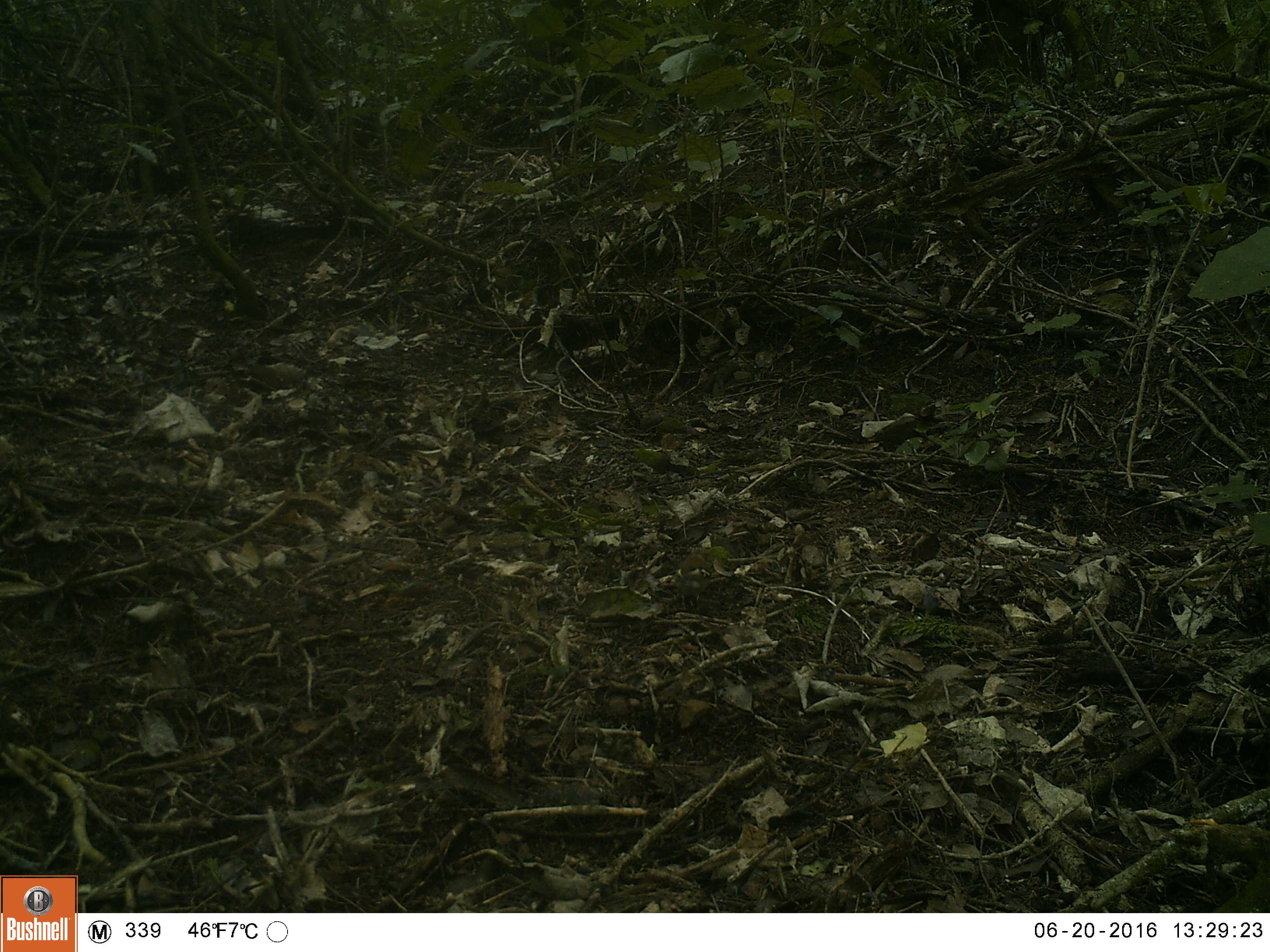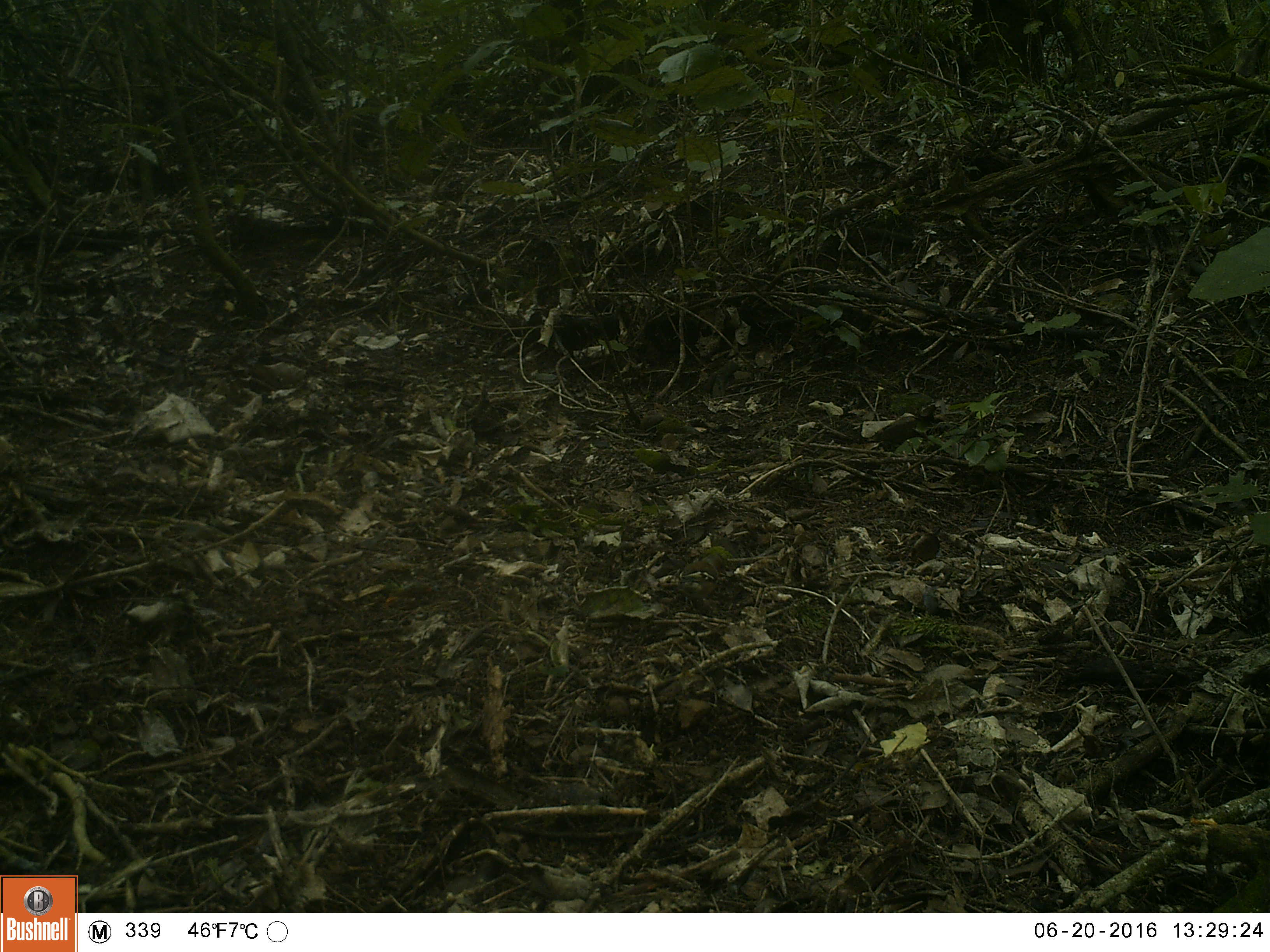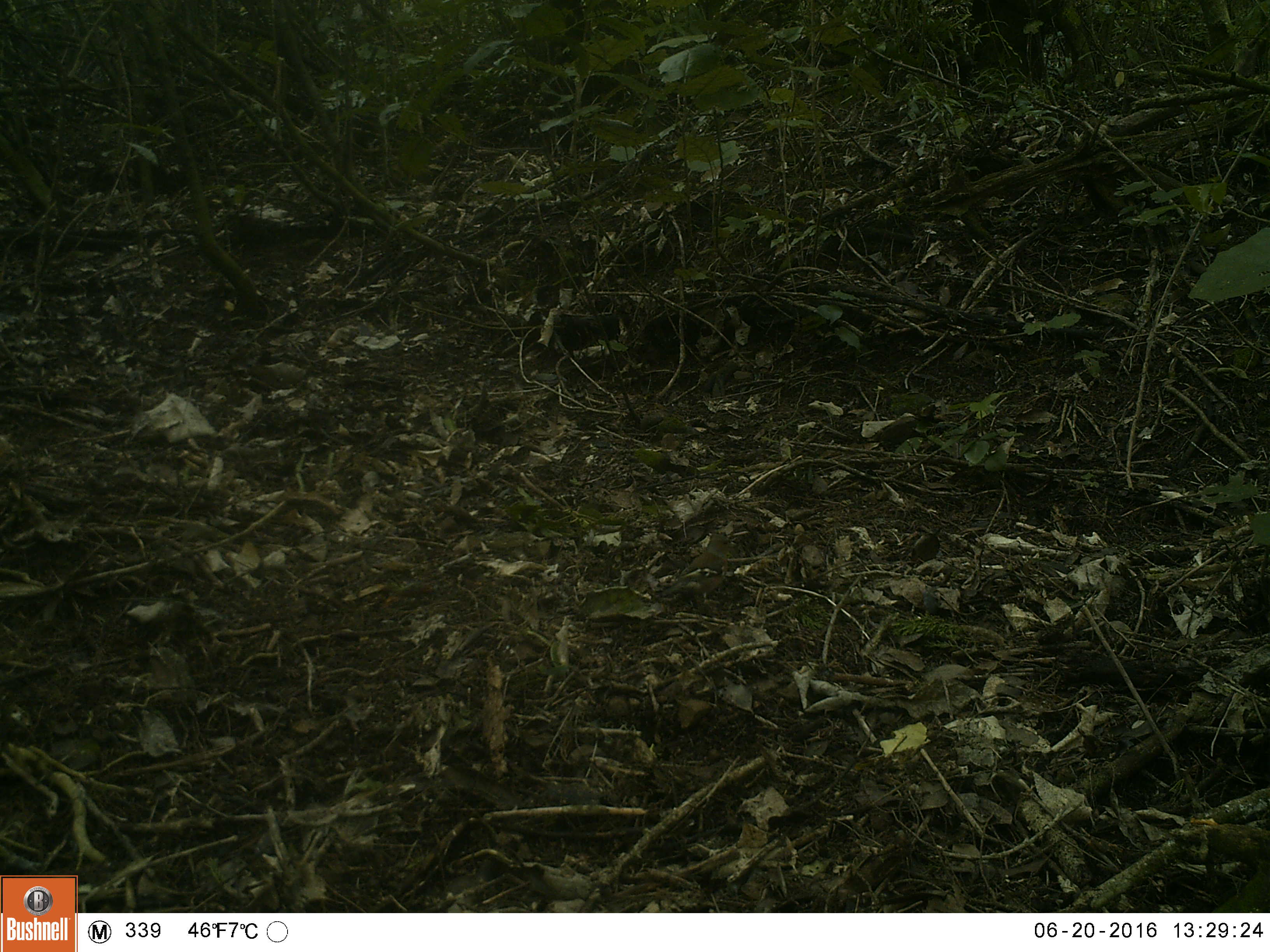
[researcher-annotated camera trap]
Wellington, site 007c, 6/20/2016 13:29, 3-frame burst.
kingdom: Animalia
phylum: Chordata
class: Aves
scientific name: Aves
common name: bird